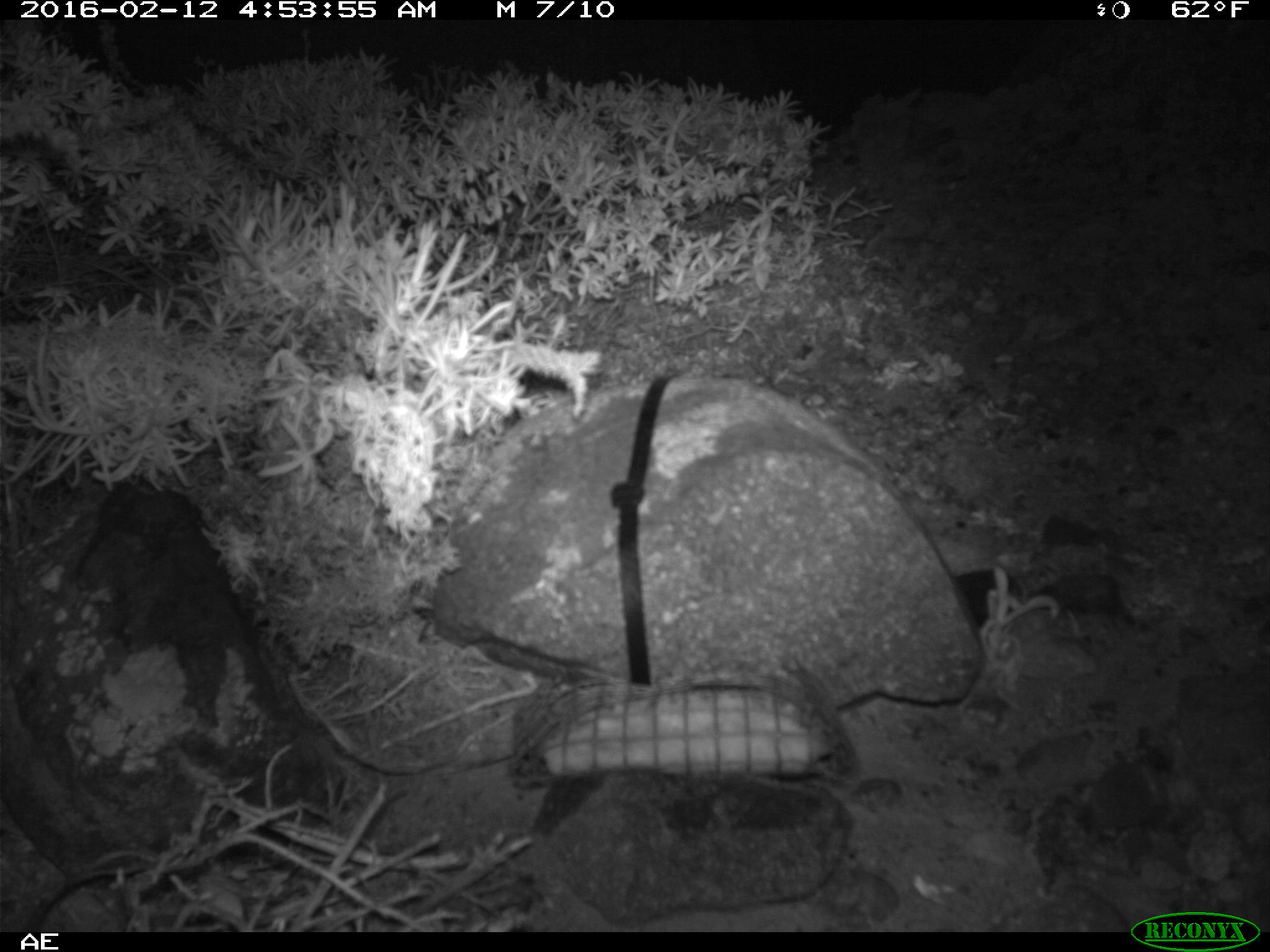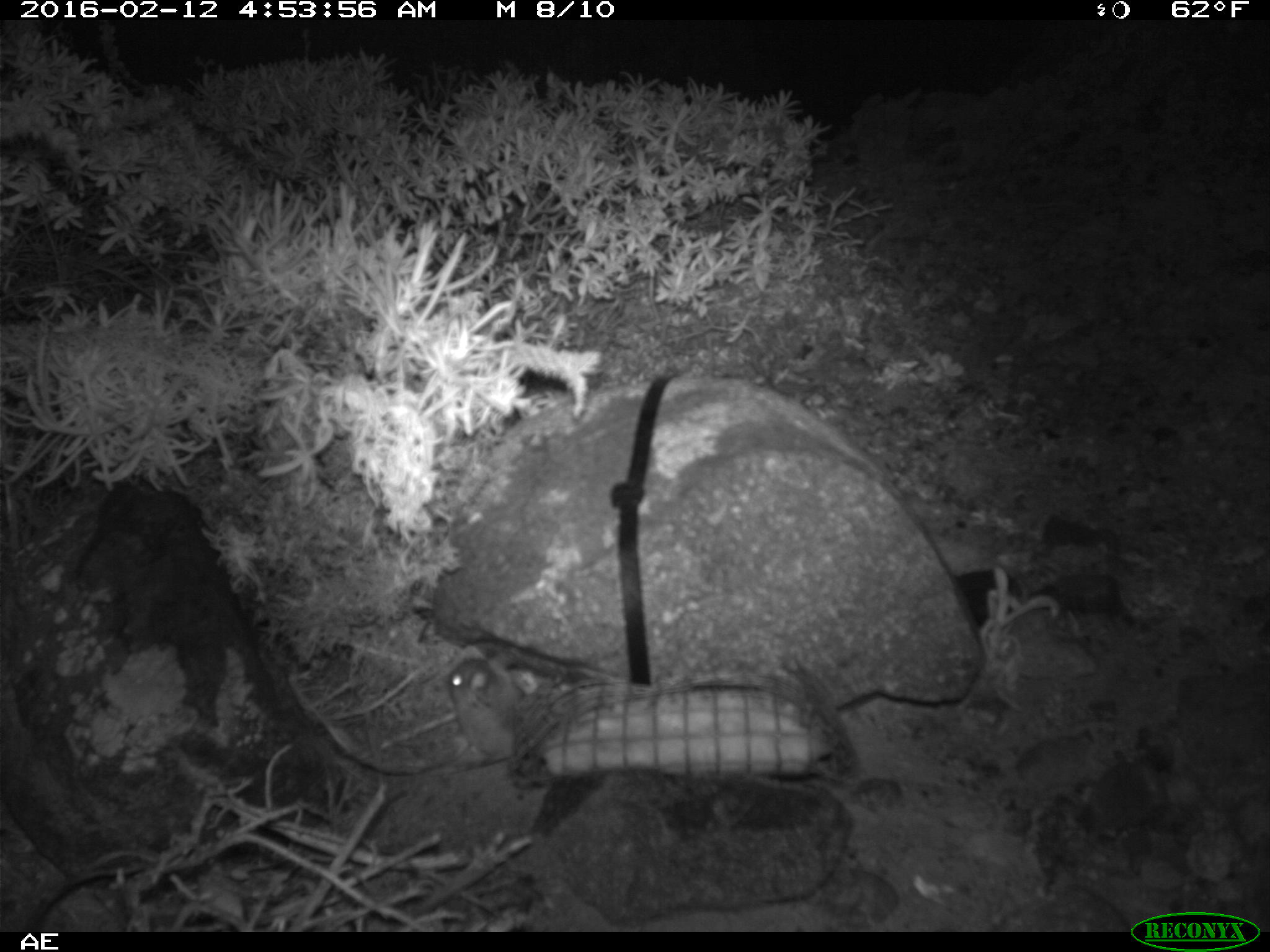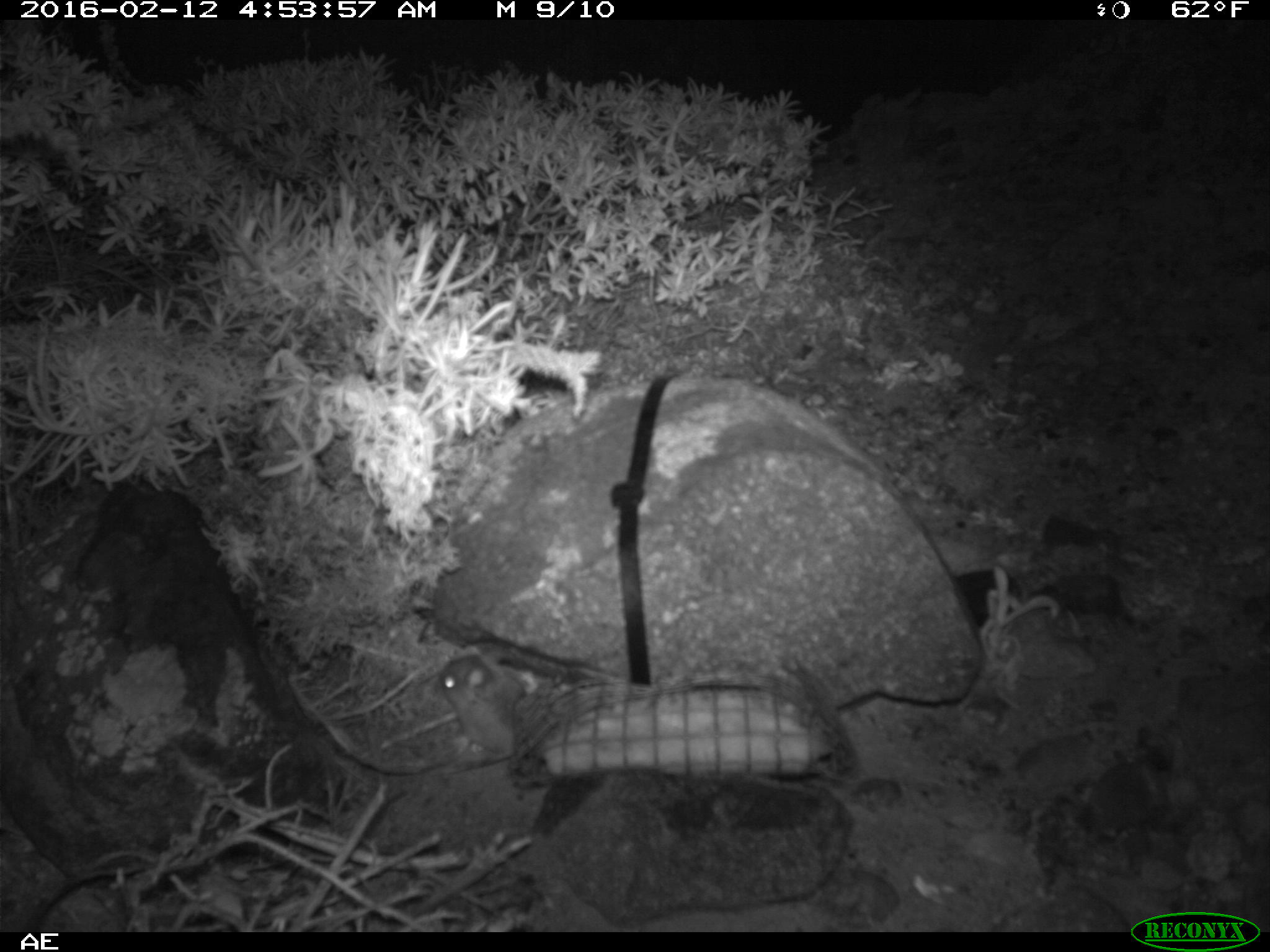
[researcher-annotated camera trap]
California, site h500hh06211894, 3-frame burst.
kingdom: Animalia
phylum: Chordata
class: Mammalia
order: Rodentia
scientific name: Rodentia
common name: rodent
Rodent (Rodentia).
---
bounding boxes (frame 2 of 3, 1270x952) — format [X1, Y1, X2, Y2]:
rodent: [442, 656, 525, 760]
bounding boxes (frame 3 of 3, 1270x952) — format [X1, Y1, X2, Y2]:
rodent: [430, 659, 516, 773]